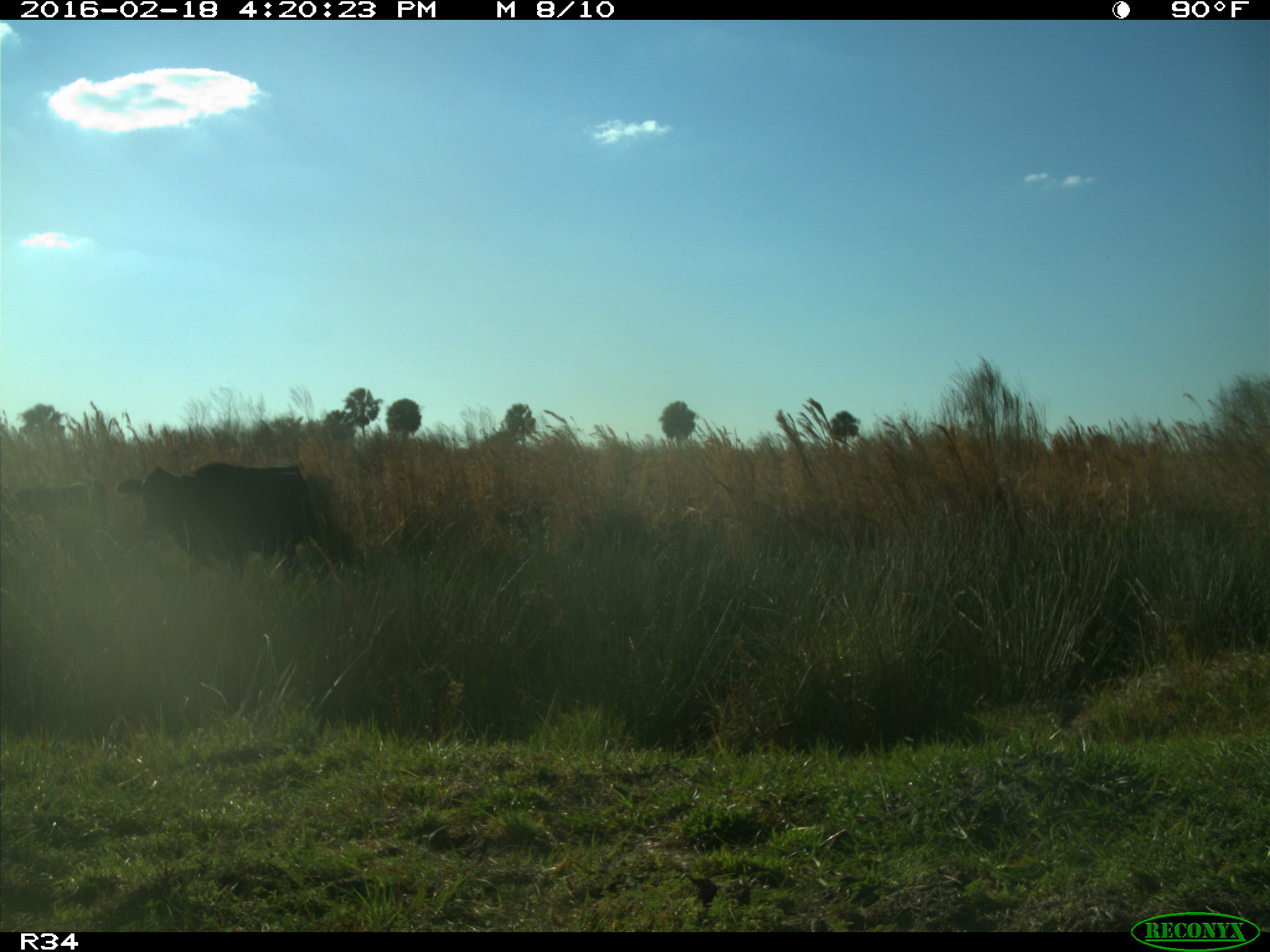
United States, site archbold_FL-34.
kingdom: Animalia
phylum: Chordata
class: Mammalia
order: Artiodactyla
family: Bovidae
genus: Bos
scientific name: Bos taurus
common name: domestic cow